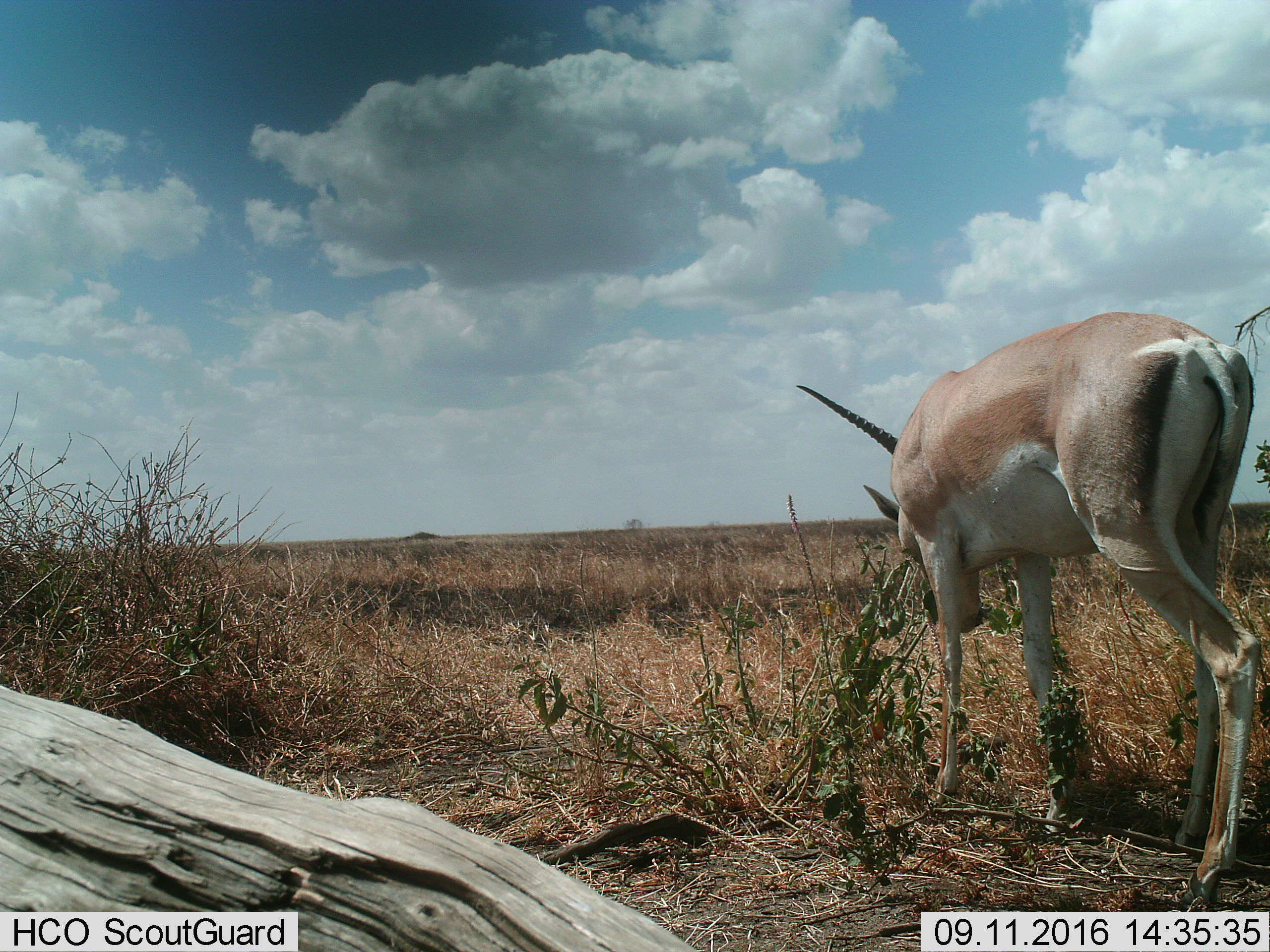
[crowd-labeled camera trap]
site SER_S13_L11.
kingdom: Animalia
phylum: Chordata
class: Mammalia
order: Artiodactyla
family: Bovidae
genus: Nanger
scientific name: Nanger granti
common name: grant's gazelle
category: gazellegrants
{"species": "gazellegrants (grant's gazelle) (Nanger granti)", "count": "1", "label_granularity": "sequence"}